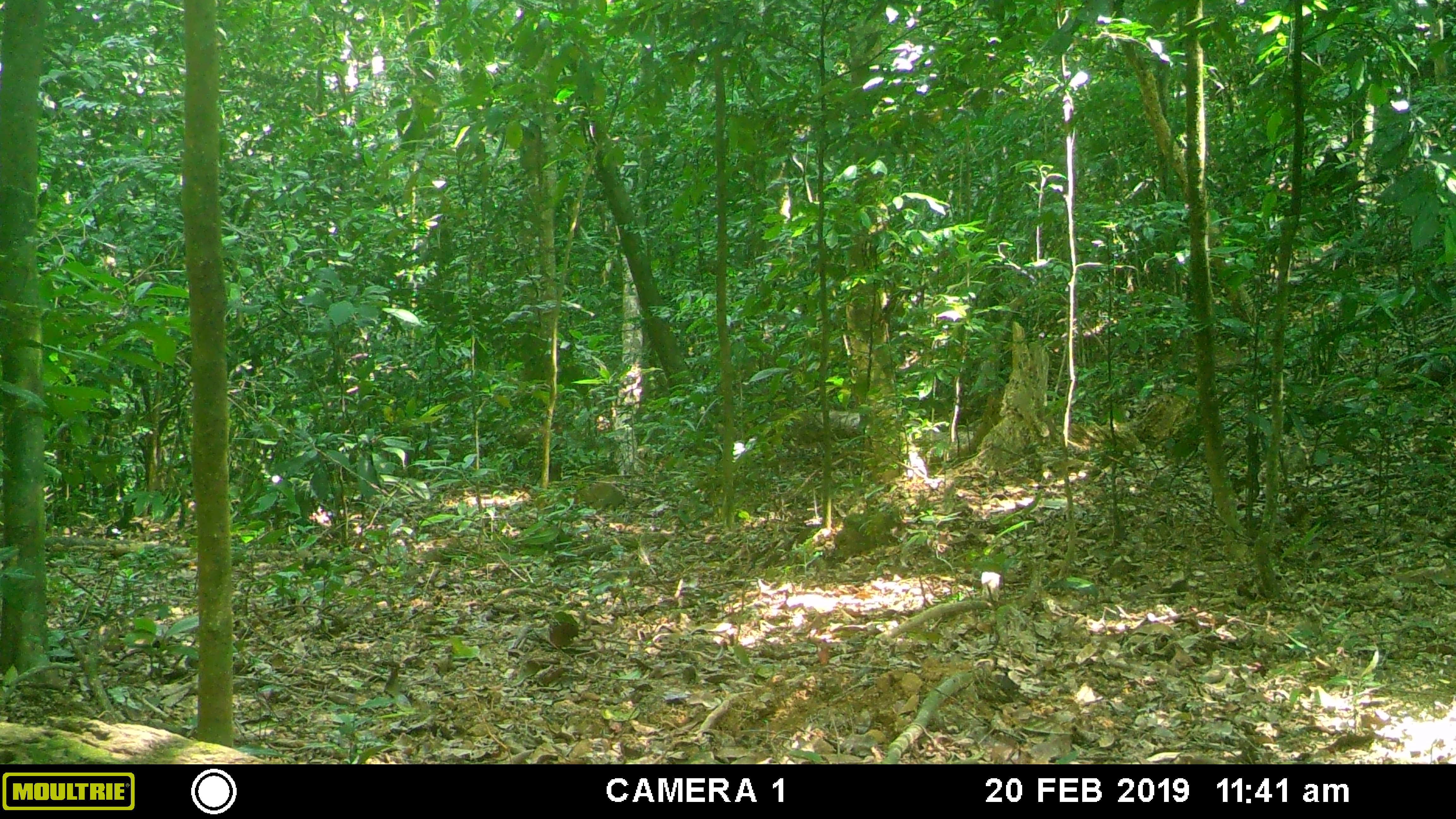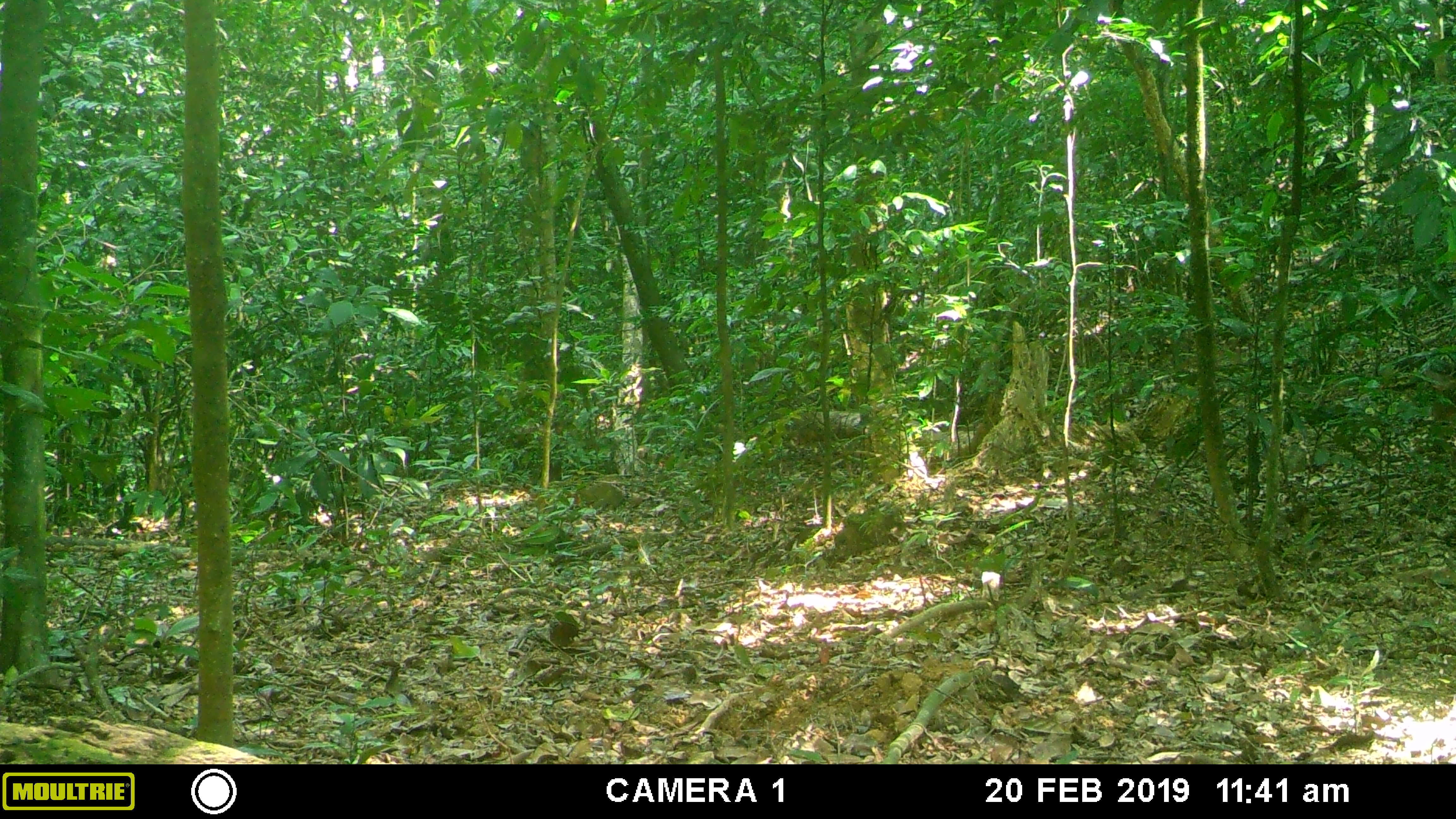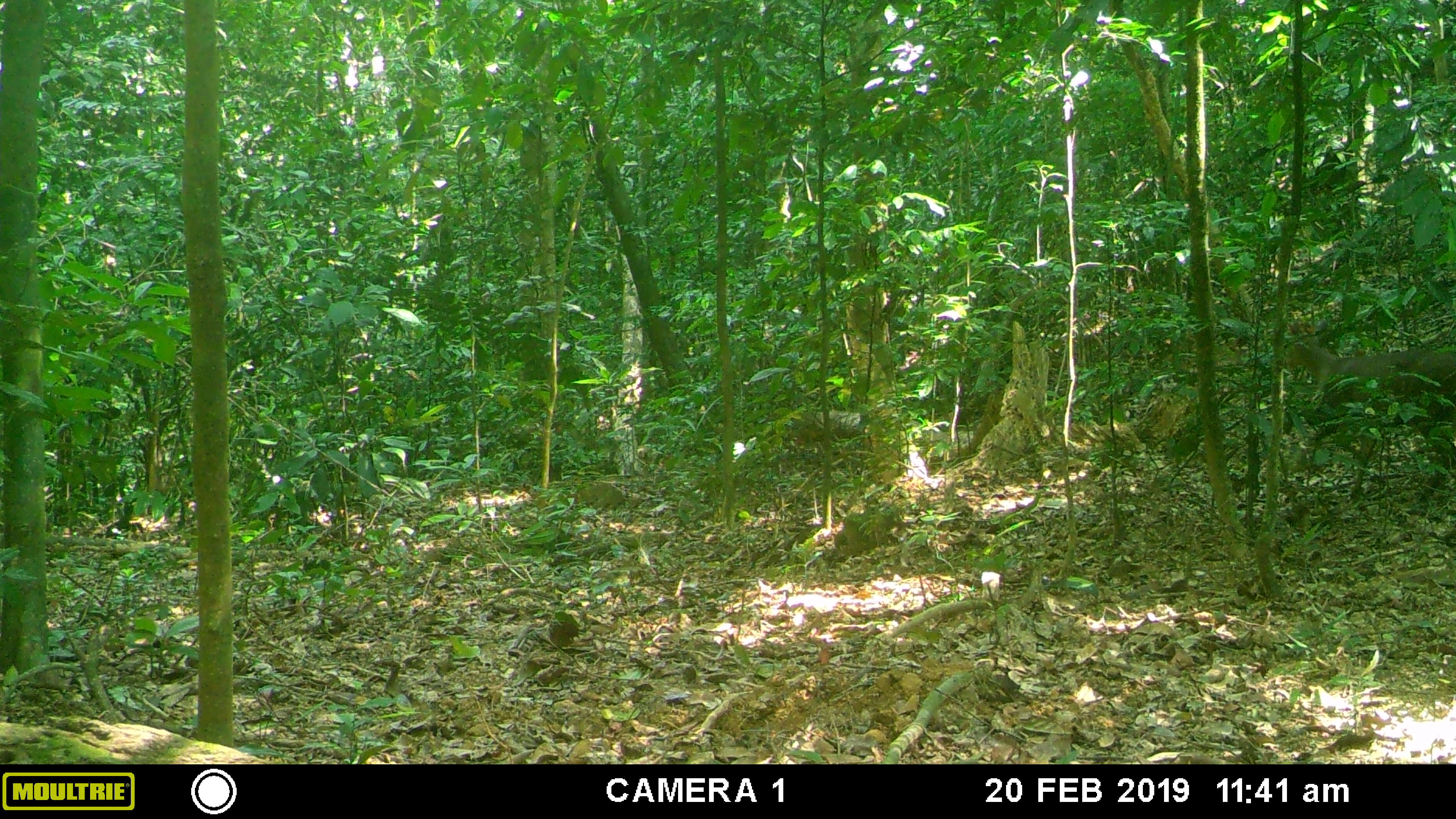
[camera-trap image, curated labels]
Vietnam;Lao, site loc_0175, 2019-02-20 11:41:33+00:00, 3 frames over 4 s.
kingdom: Animalia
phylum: Chordata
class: Mammalia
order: Artiodactyla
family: Cervidae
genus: Muntiacus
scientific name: Muntiacus rooseveltorum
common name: roosevelt's muntjac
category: roosevelts muntjac group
Roosevelts muntjac group (roosevelt's muntjac) (Muntiacus rooseveltorum). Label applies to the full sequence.